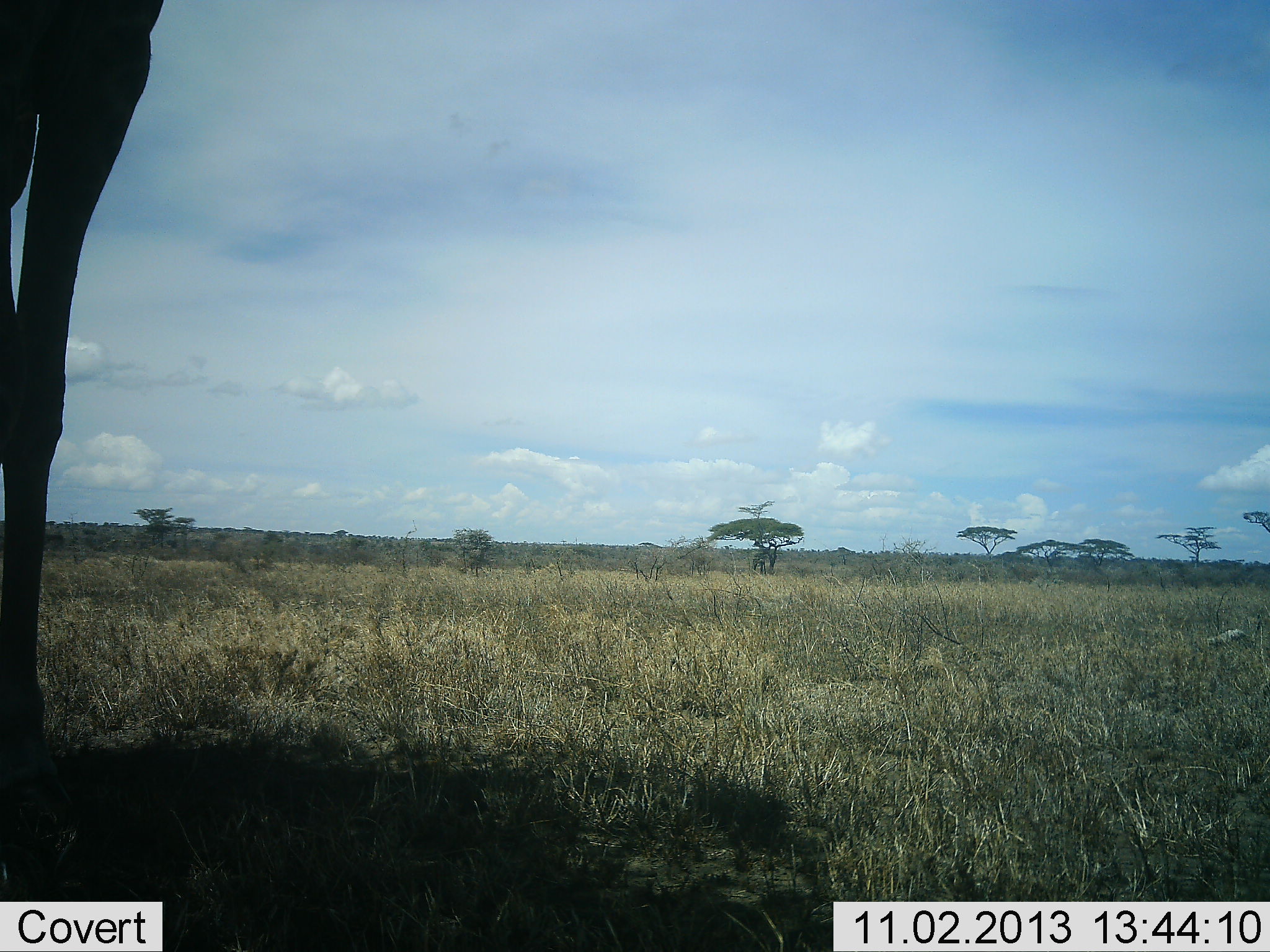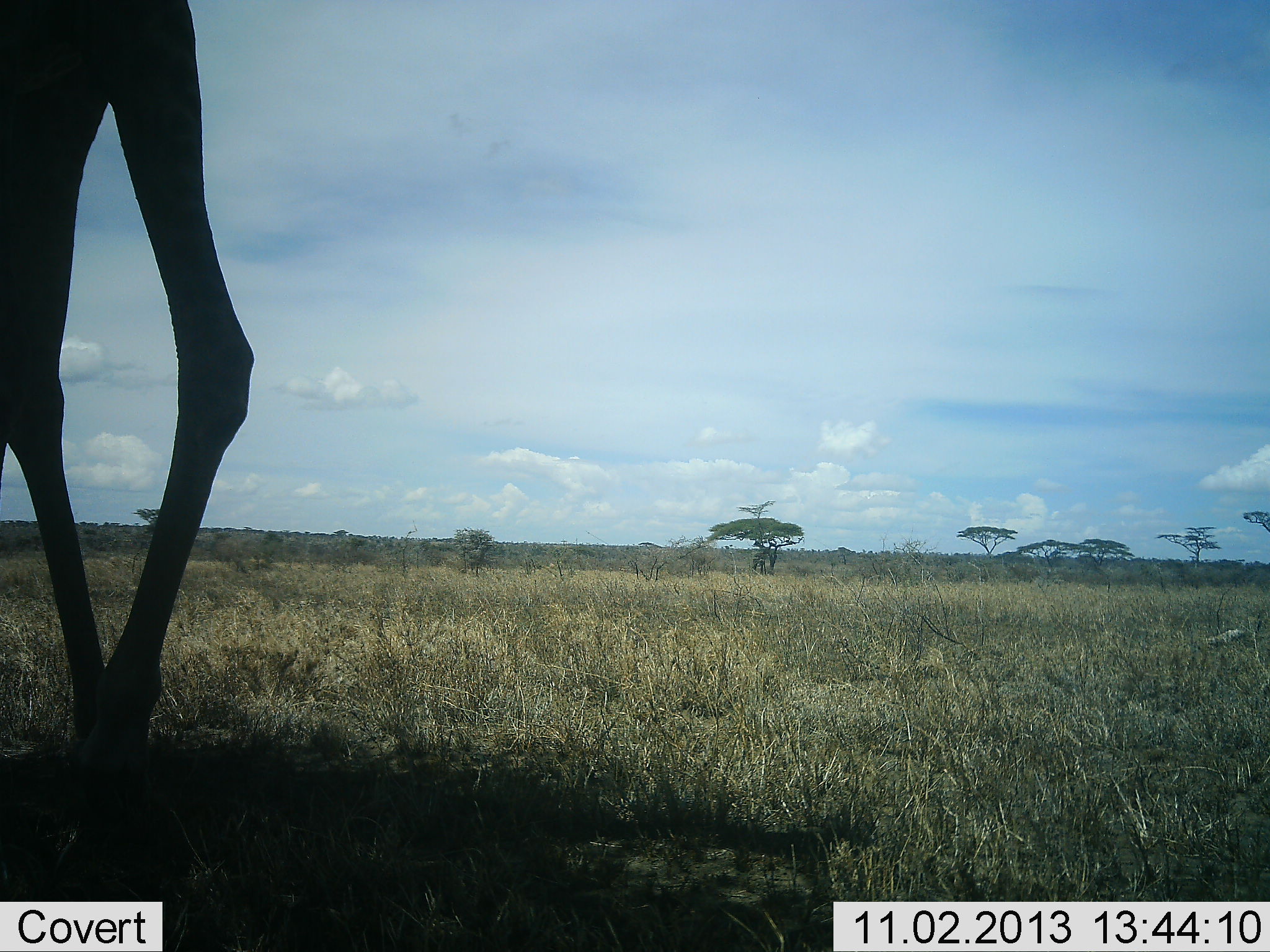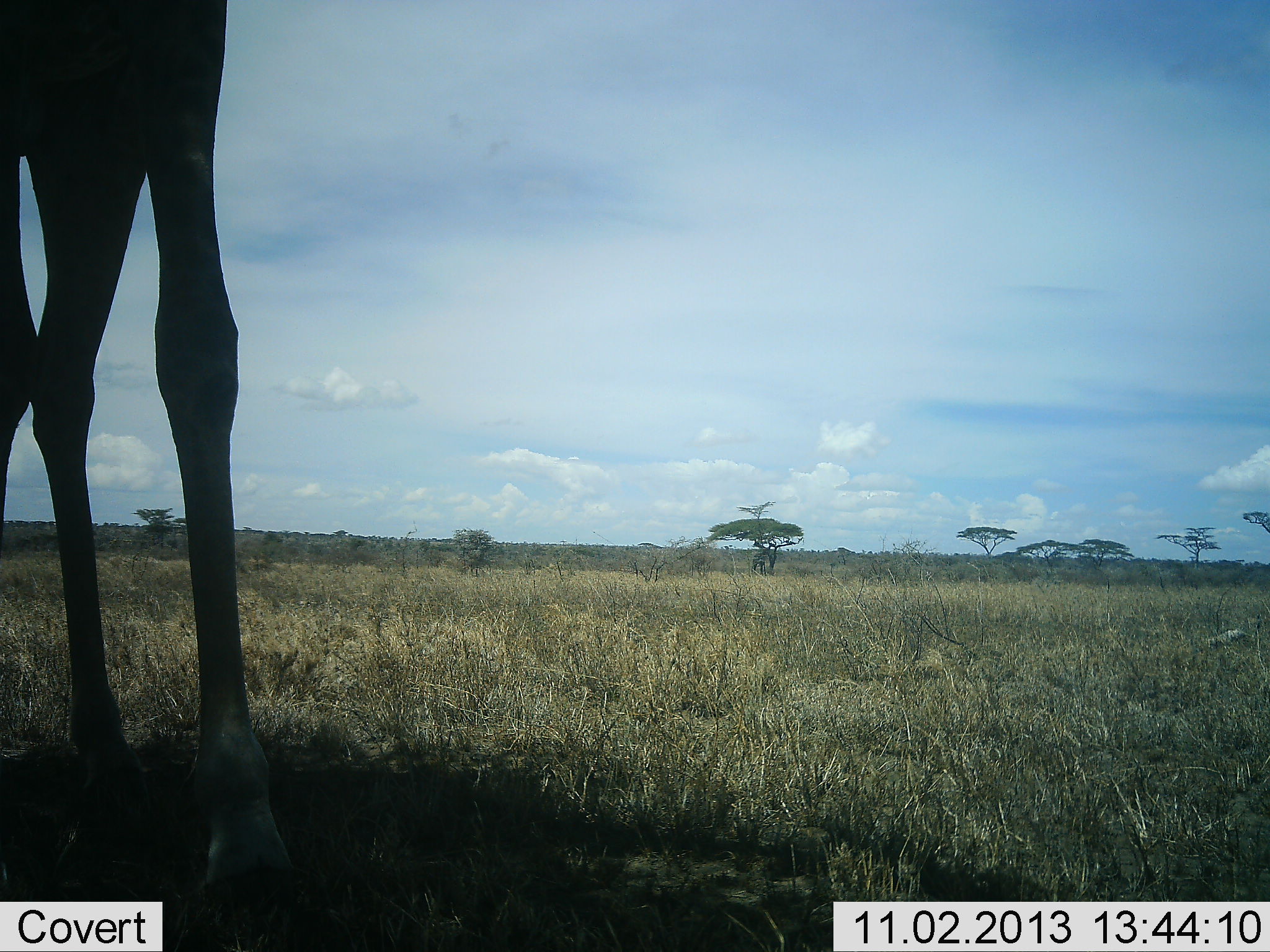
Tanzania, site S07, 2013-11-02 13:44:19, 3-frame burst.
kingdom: Animalia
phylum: Chordata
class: Mammalia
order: Artiodactyla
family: Giraffidae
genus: Giraffa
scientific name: Giraffa camelopardalis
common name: giraffe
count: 1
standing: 32%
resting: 0%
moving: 64%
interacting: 0%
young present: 0%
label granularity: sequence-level